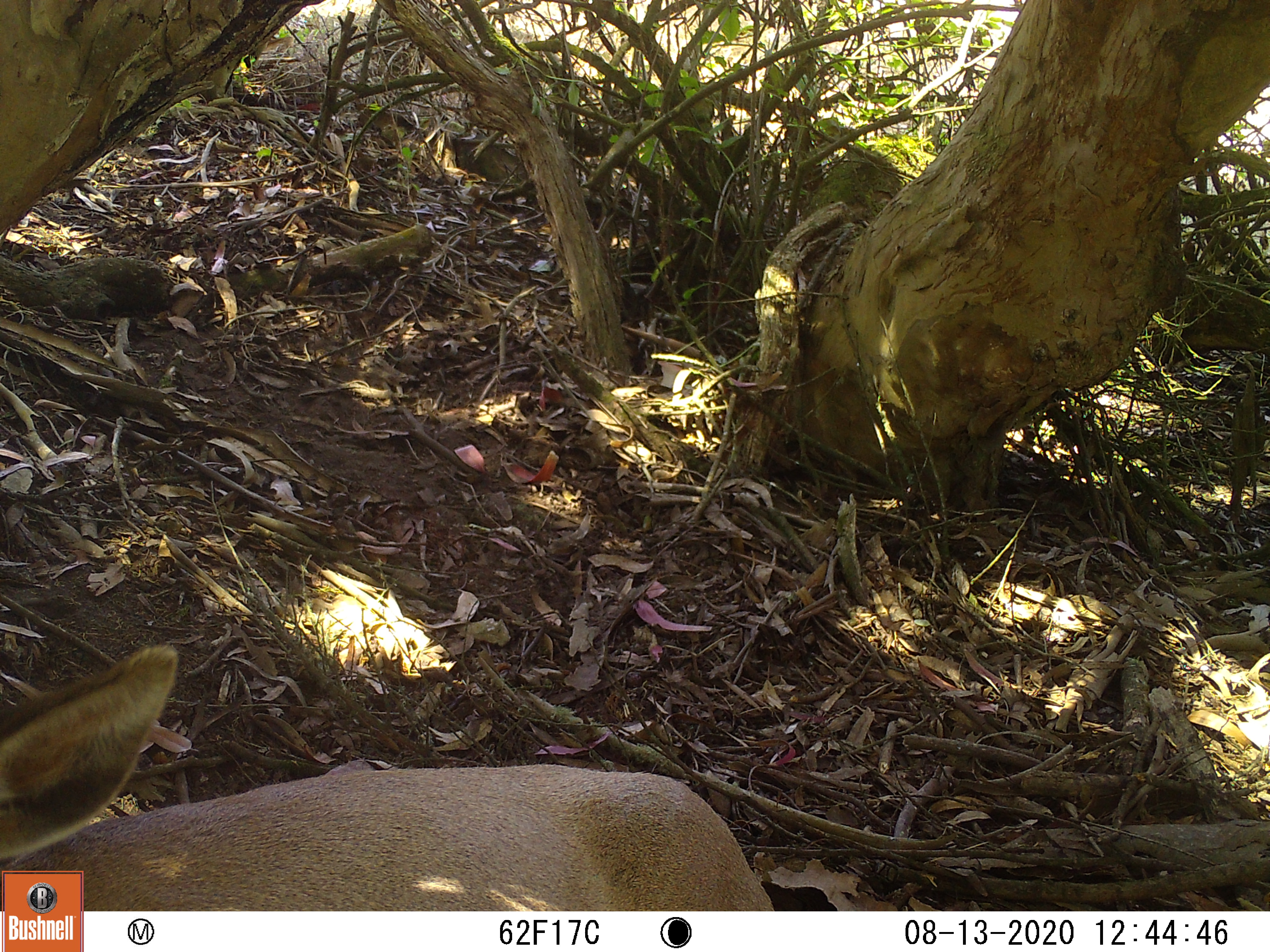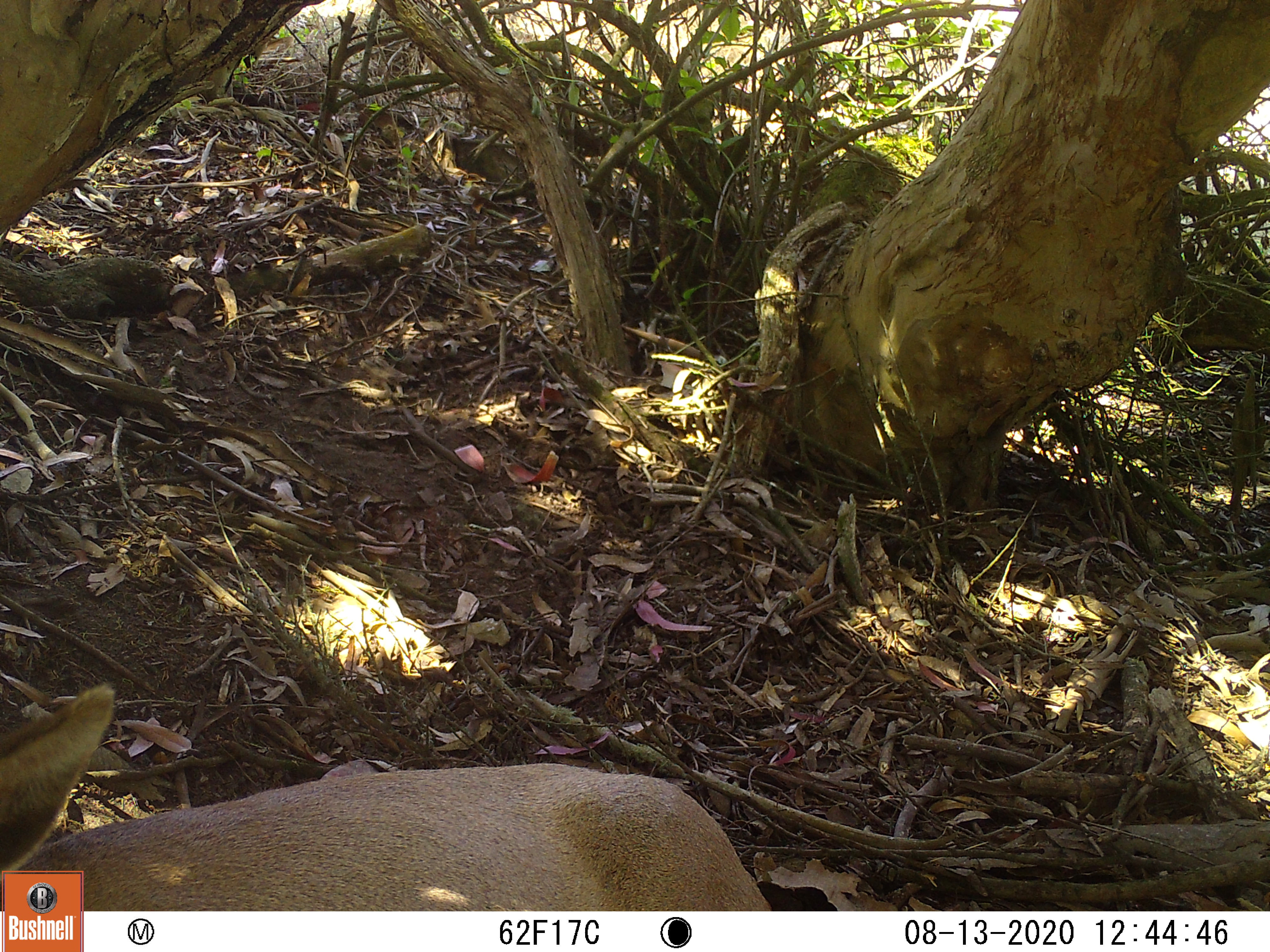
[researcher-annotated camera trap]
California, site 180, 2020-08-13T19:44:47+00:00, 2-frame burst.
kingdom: Animalia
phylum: Chordata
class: Mammalia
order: Artiodactyla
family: Cervidae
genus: Odocoileus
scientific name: Odocoileus hemionus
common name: mule deer